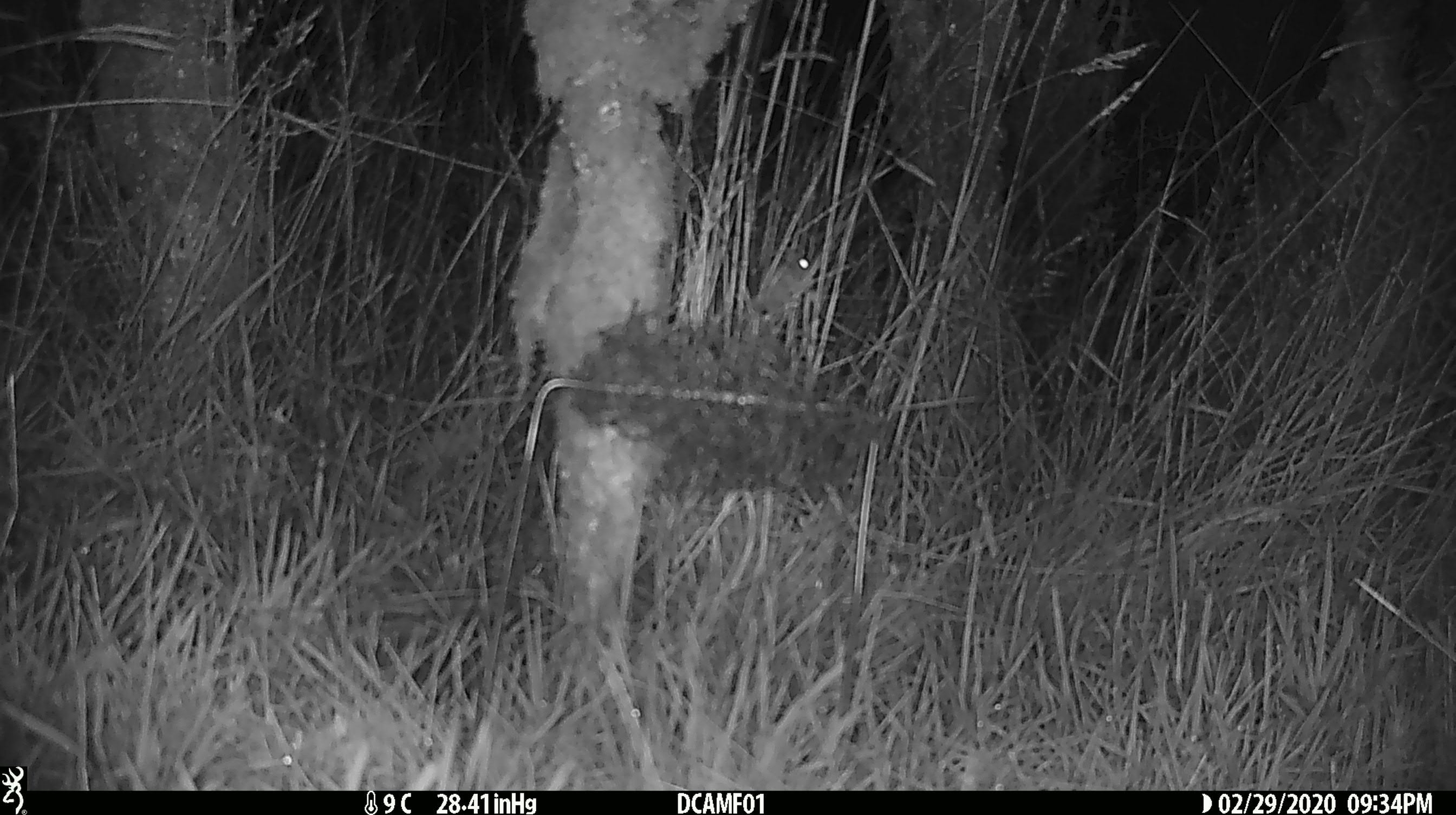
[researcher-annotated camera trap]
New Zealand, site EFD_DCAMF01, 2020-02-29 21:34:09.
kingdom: Animalia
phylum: Chordata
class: Mammalia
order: Rodentia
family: Muridae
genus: Mus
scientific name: Mus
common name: mouse